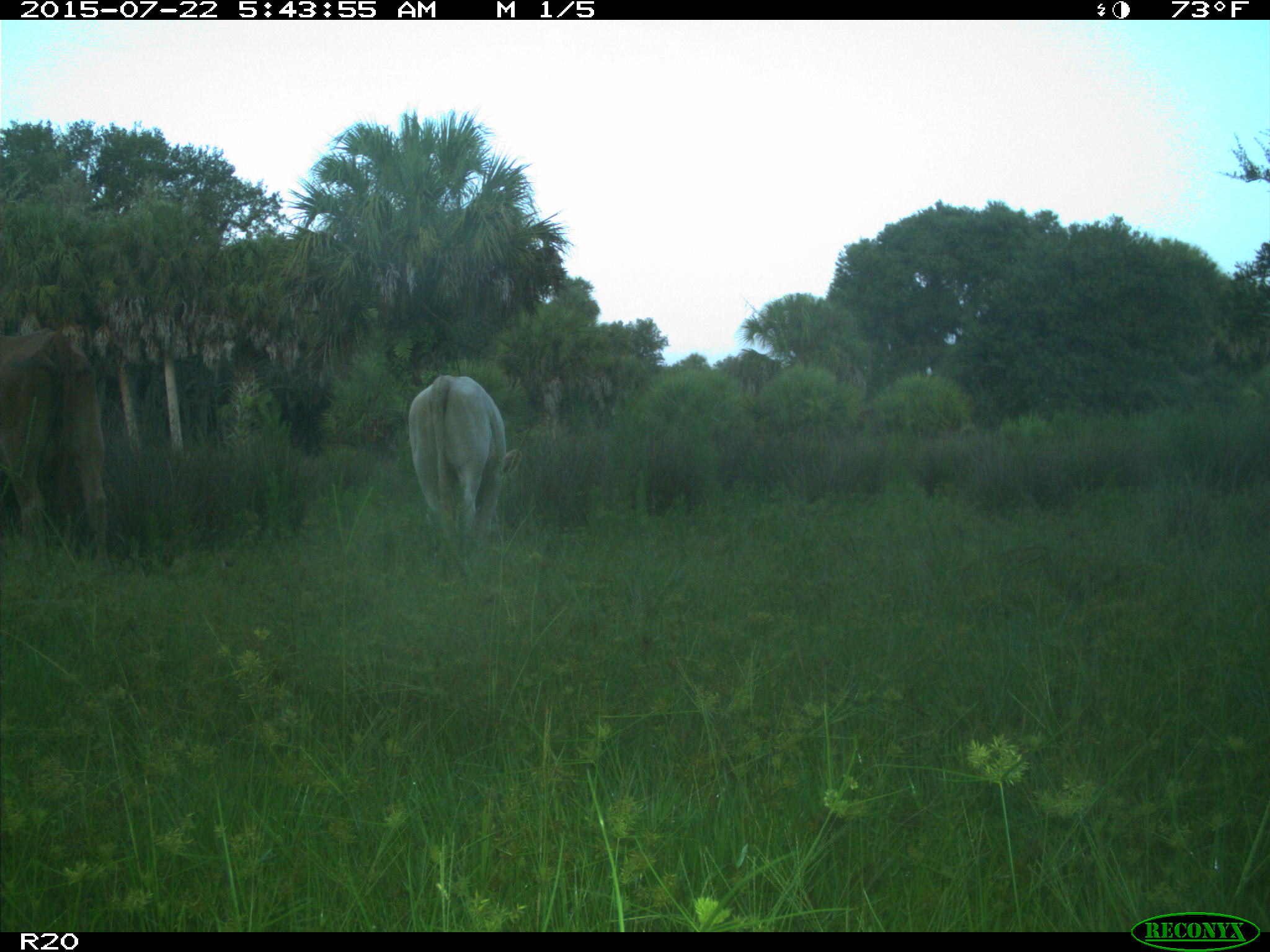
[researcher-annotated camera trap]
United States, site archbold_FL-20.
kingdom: Animalia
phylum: Chordata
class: Mammalia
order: Artiodactyla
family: Bovidae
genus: Bos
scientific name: Bos taurus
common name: domestic cow